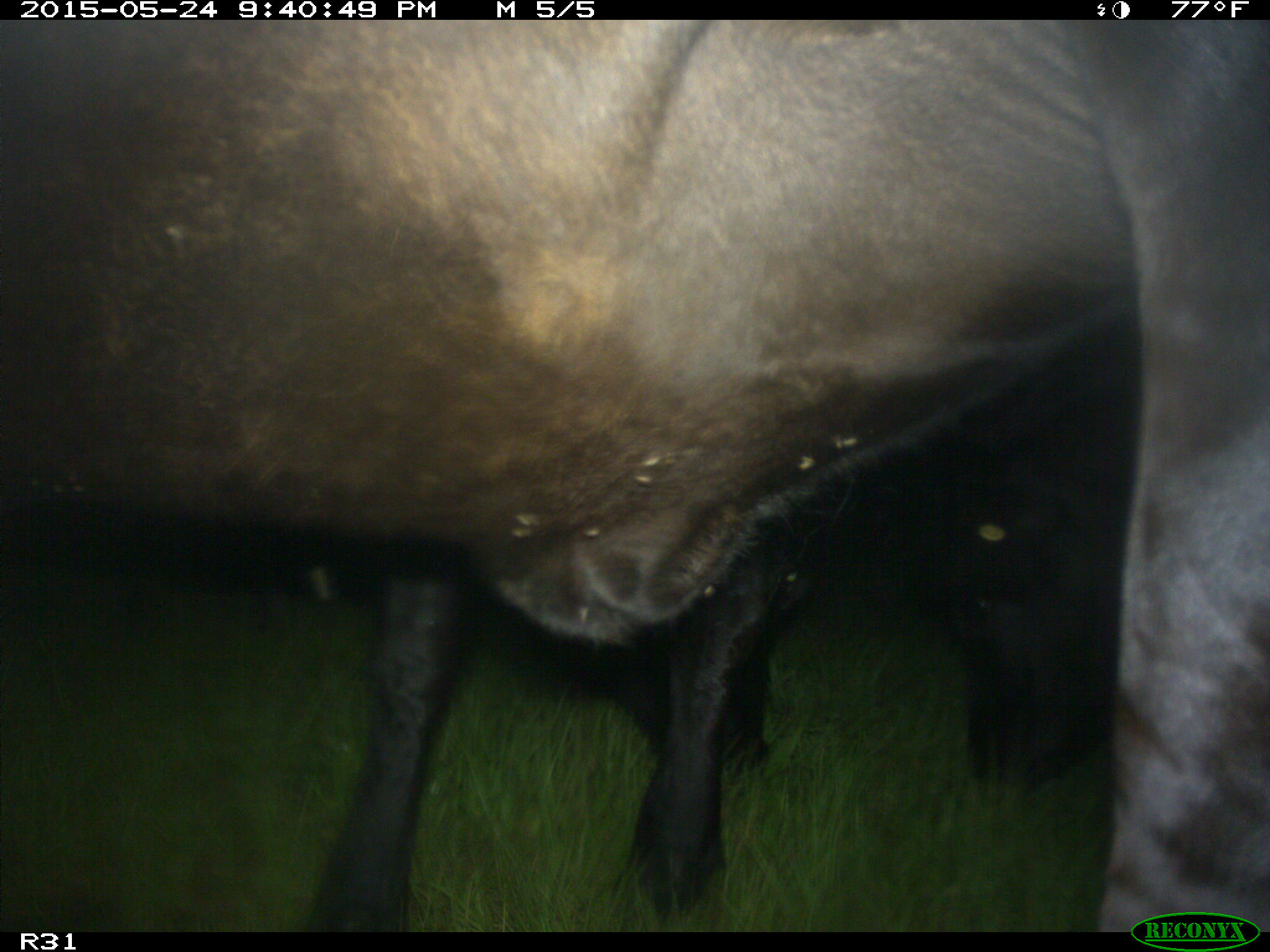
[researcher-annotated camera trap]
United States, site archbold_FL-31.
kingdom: Animalia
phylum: Chordata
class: Mammalia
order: Artiodactyla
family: Bovidae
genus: Bos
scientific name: Bos taurus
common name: domestic cow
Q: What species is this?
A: Bos taurus (domestic cow).